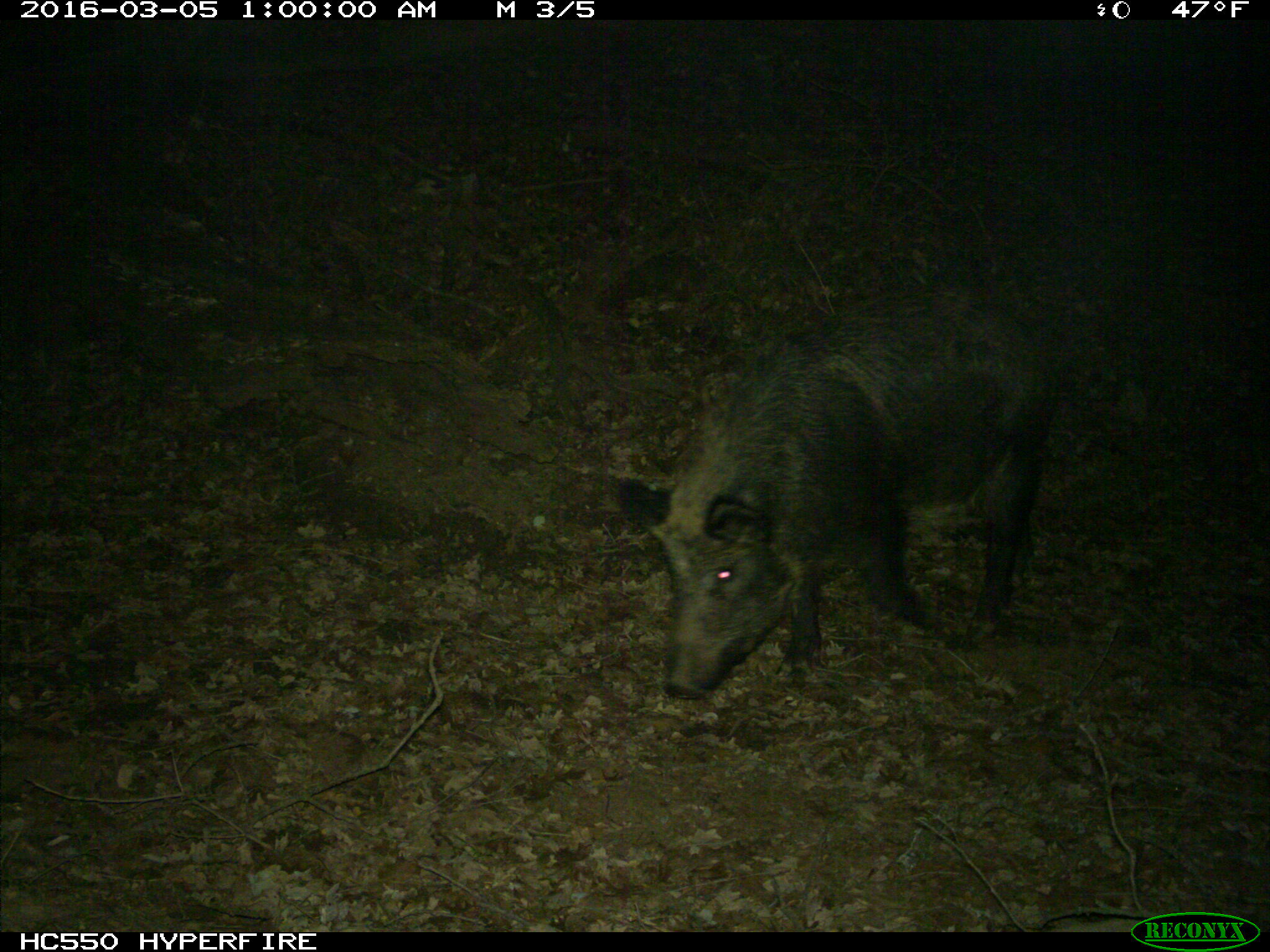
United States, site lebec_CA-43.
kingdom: Animalia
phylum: Chordata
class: Mammalia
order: Artiodactyla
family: Suidae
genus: Sus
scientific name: Sus scrofa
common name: wild boar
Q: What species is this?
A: Sus scrofa (wild boar).